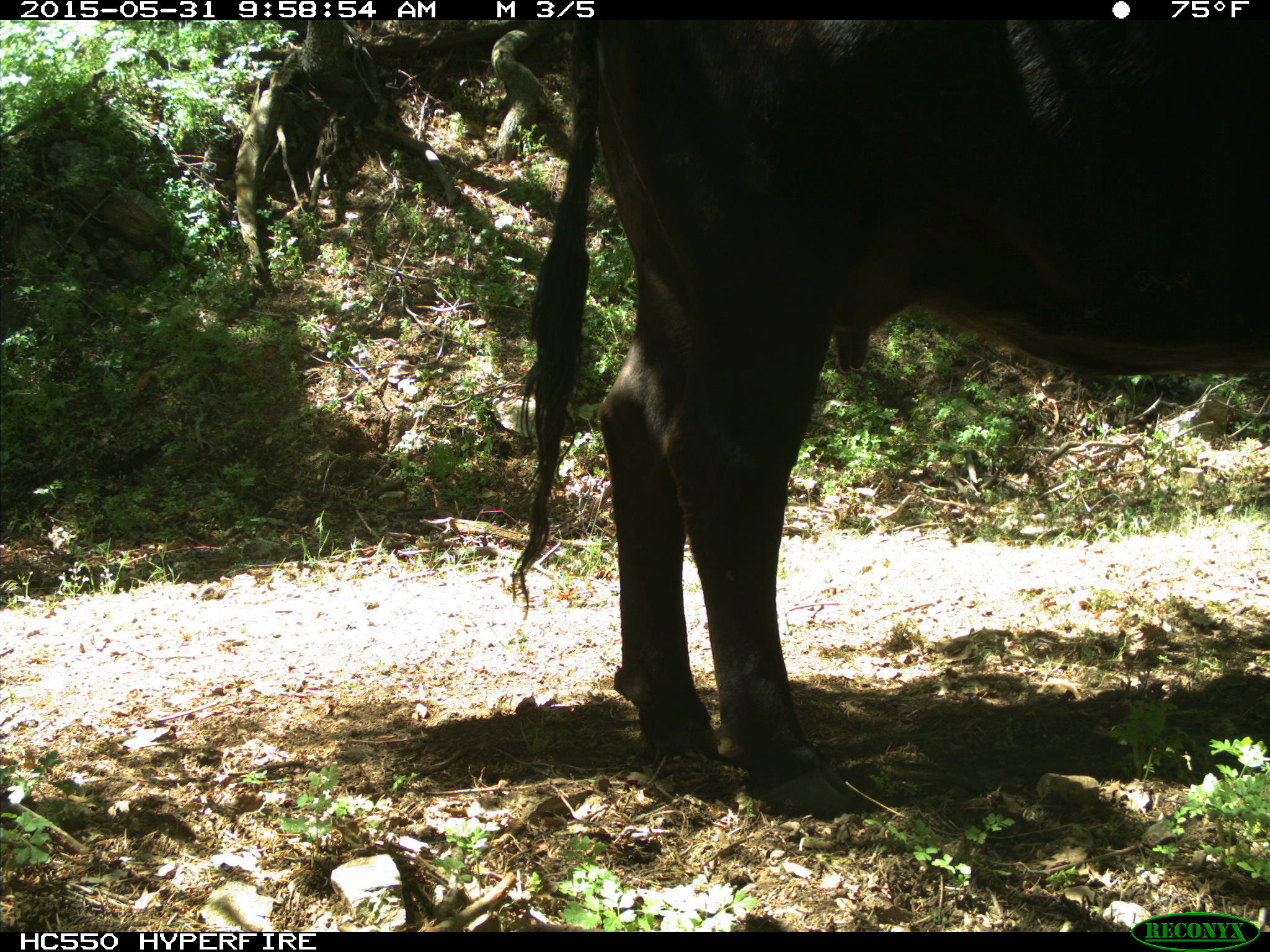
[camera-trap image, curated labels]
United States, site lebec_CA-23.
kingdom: Animalia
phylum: Chordata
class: Mammalia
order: Artiodactyla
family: Bovidae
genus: Bos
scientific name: Bos taurus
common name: domestic cow